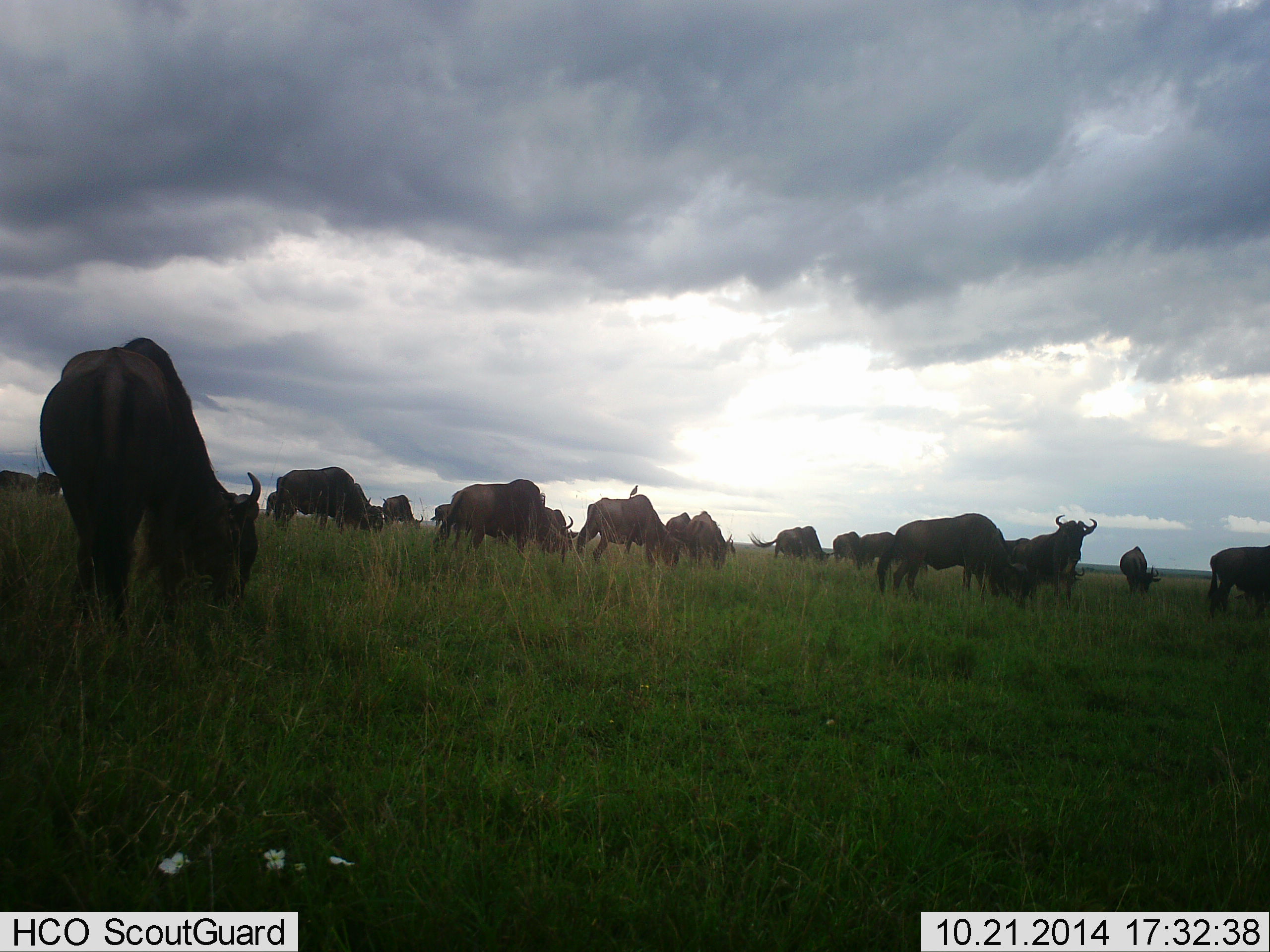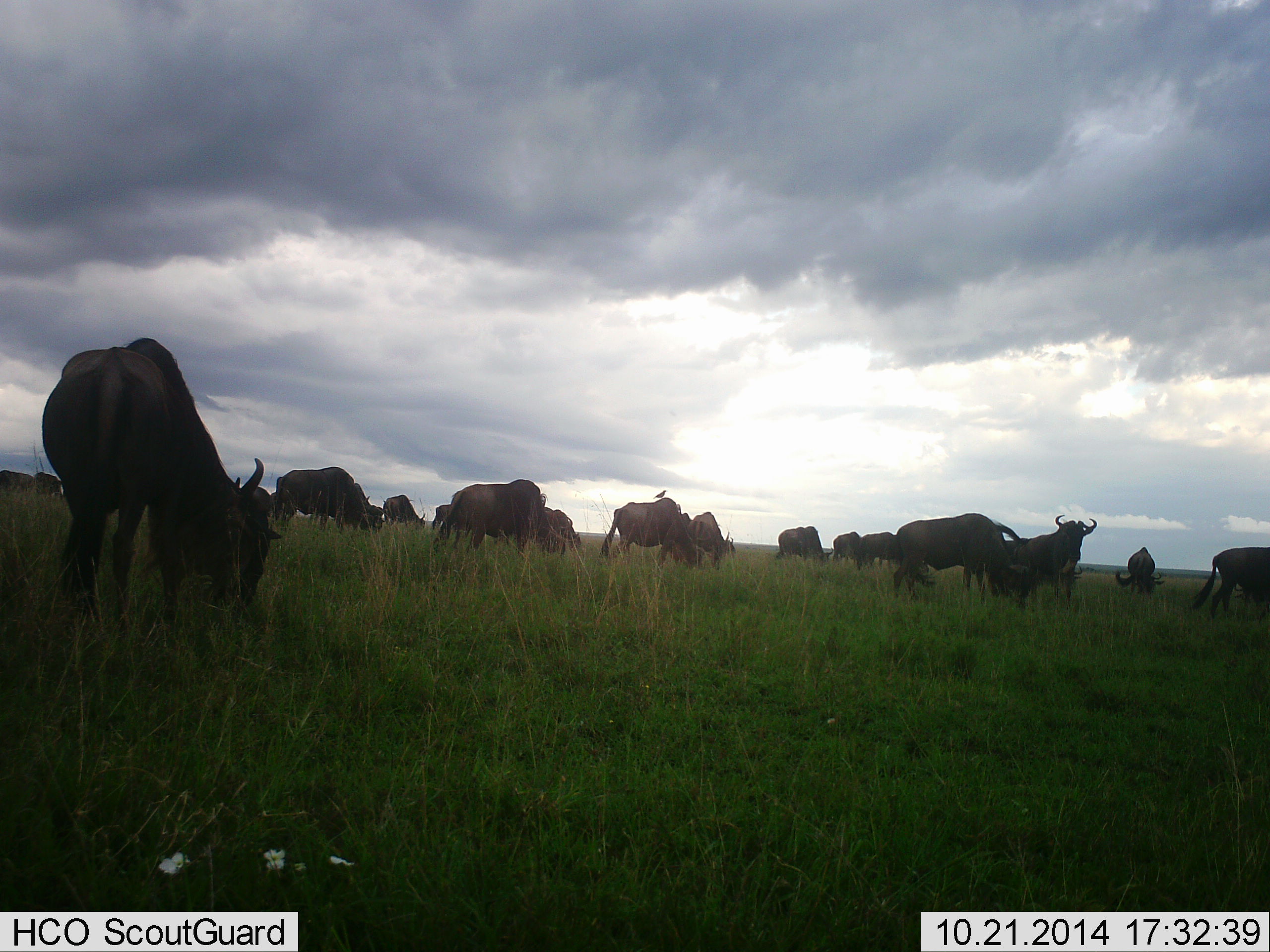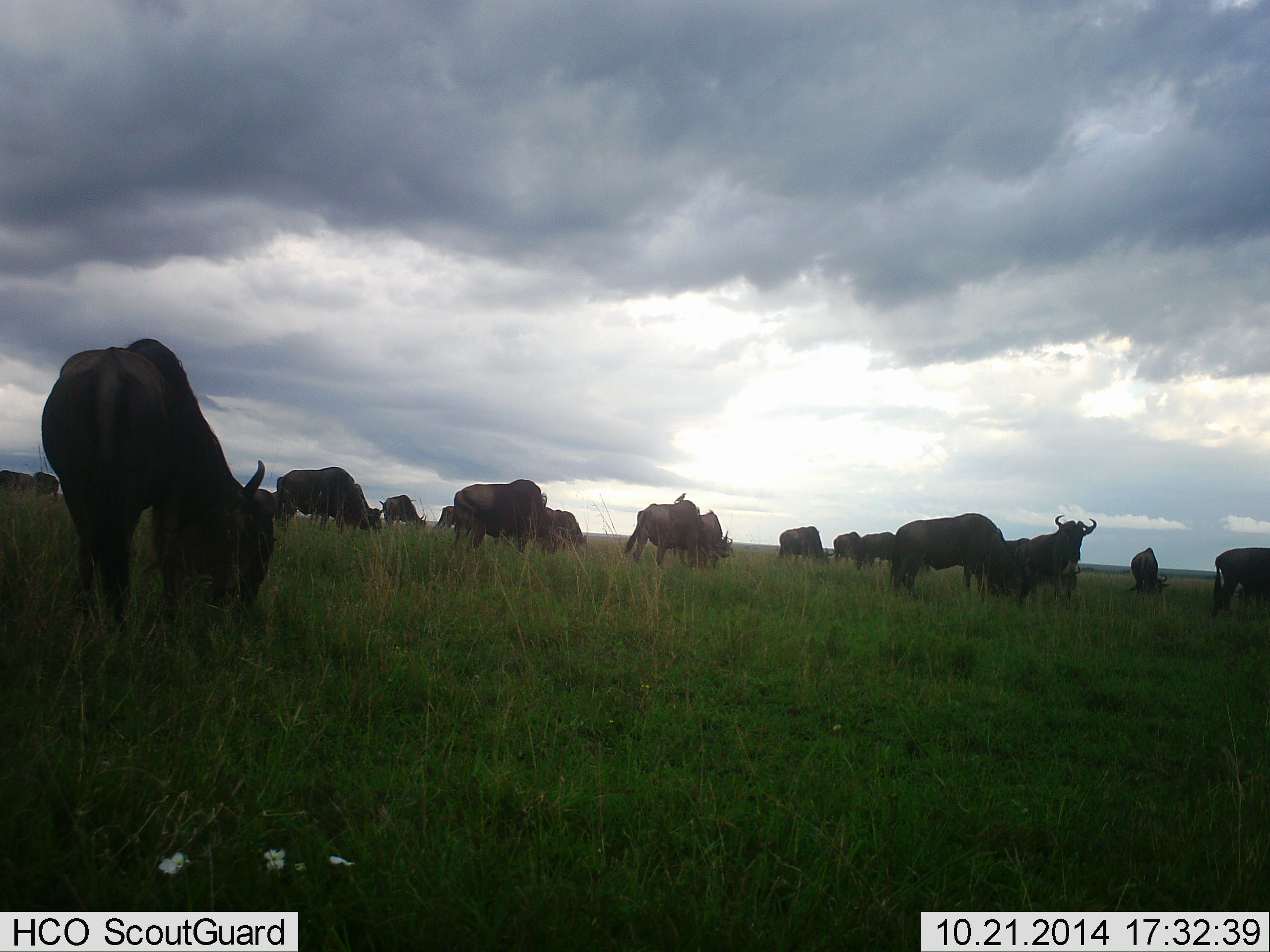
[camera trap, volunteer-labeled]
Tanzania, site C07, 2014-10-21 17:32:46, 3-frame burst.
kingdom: Animalia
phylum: Chordata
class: Mammalia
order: Artiodactyla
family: Bovidae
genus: Connochaetes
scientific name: Connochaetes taurinus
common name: blue wildebeest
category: wildebeest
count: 11-50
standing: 82%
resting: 18%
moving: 27%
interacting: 9%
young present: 0%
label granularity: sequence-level